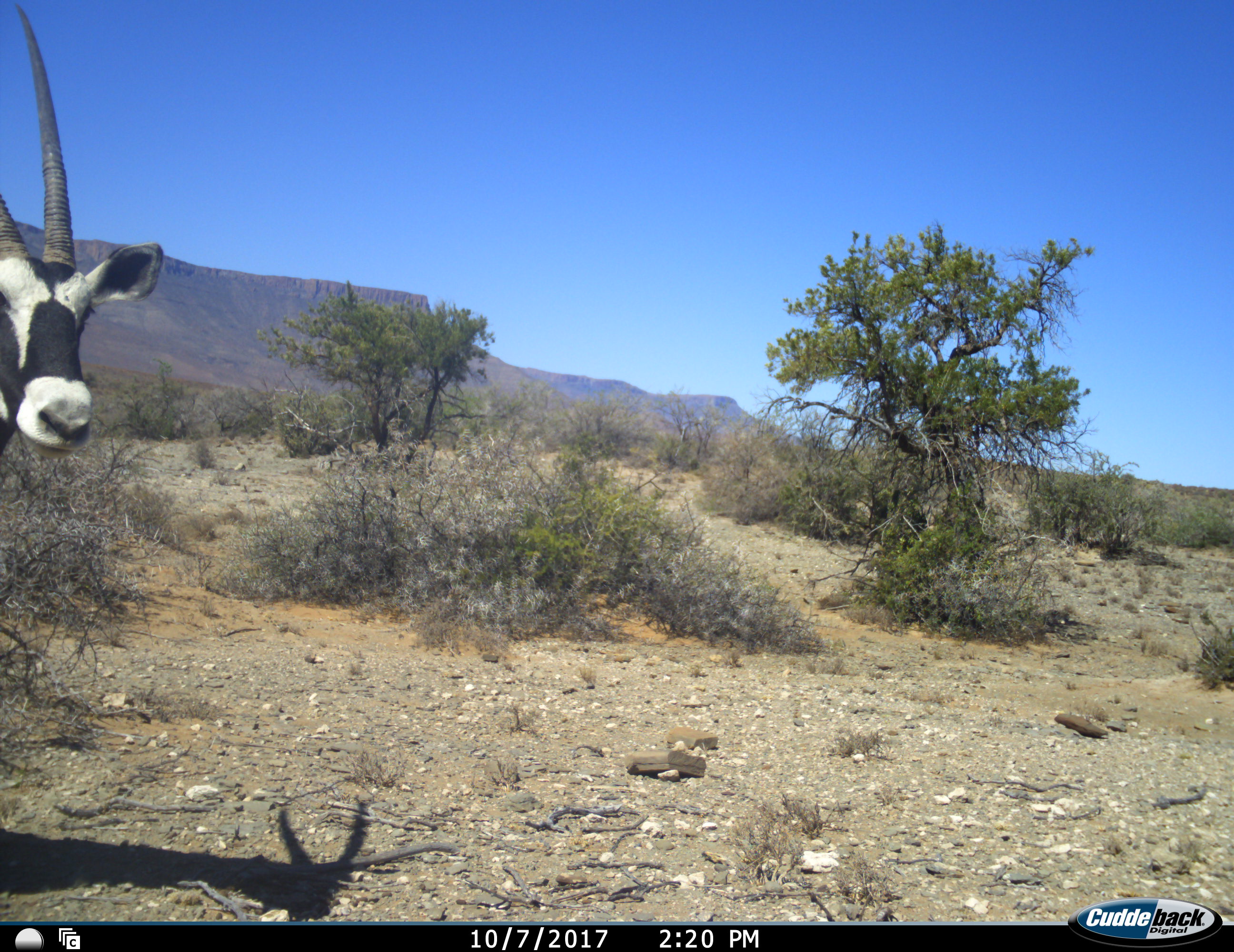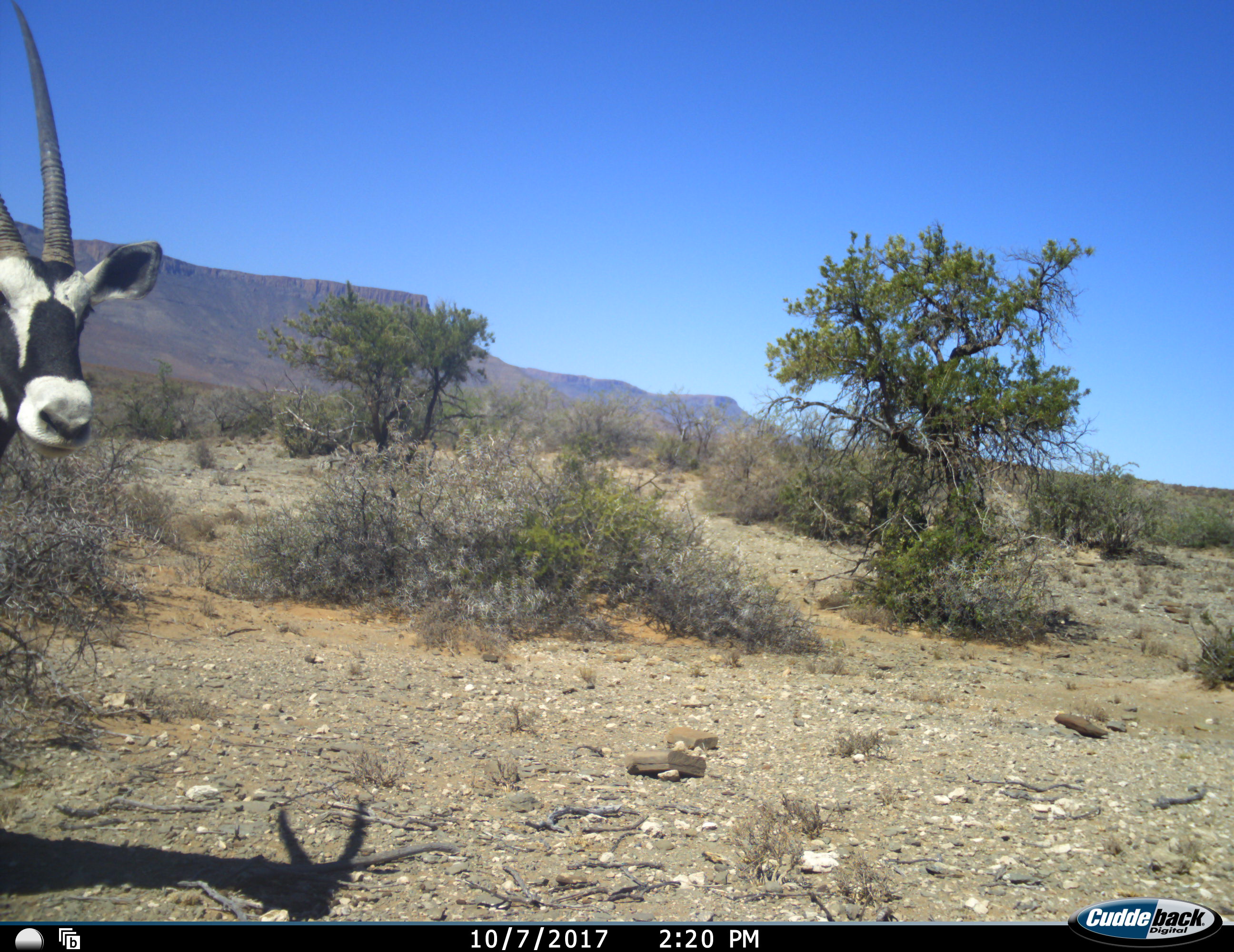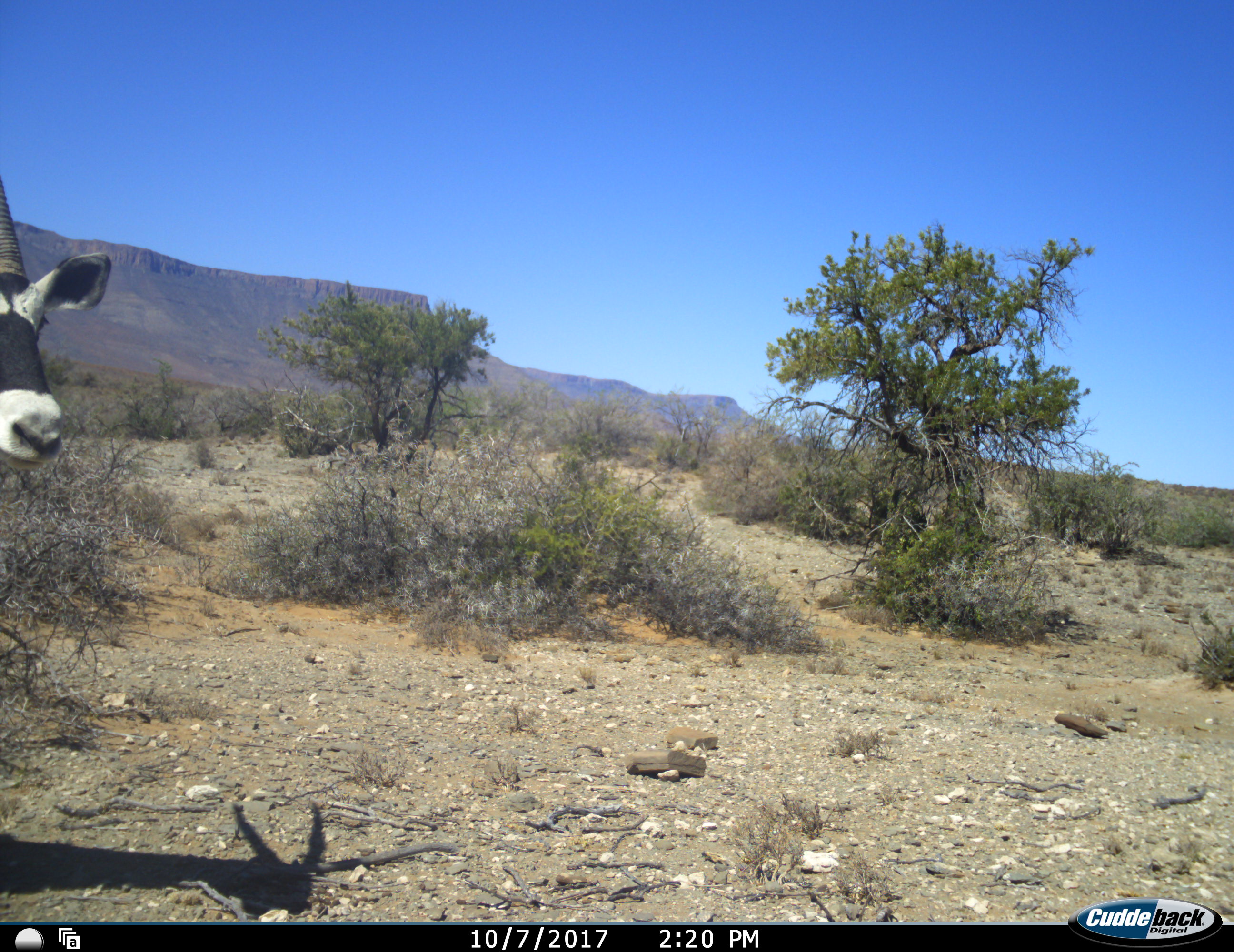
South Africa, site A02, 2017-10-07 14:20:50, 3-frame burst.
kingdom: Animalia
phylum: Chordata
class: Mammalia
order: Artiodactyla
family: Bovidae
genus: Oryx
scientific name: Oryx gazella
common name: gemsbok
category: gemsbokoryx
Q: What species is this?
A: Gemsbokoryx (gemsbok) (Oryx gazella).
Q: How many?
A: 1.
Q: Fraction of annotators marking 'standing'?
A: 70%.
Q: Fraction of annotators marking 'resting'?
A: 0%.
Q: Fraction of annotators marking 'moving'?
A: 30%.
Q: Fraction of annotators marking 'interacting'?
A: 0%.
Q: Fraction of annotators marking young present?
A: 0%.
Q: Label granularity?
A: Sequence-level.